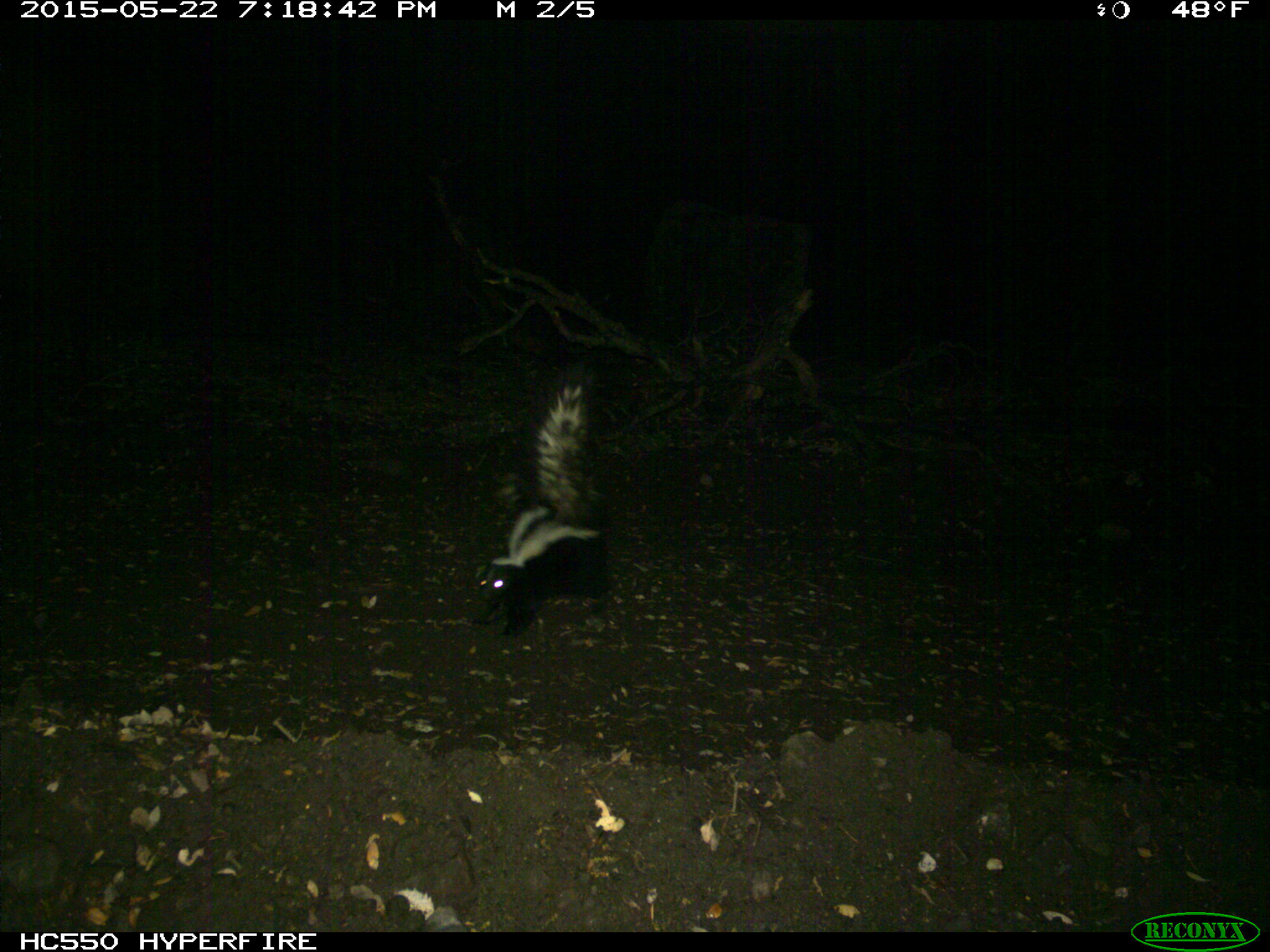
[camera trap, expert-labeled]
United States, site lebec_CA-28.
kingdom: Animalia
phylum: Chordata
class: Mammalia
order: Carnivora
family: Mephitidae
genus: Mephitis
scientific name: Mephitis mephitis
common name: striped skunk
Mephitis mephitis (striped skunk).